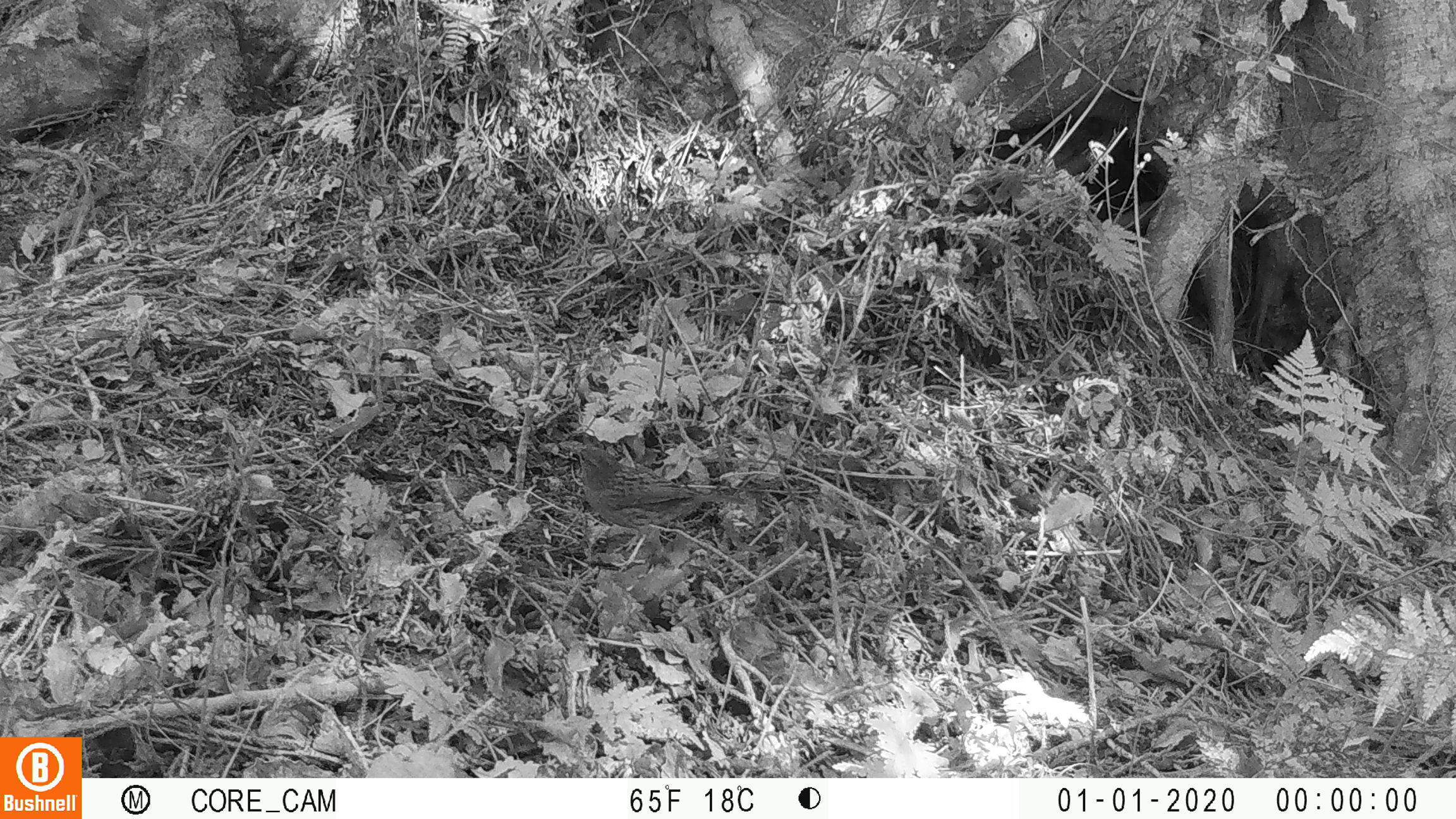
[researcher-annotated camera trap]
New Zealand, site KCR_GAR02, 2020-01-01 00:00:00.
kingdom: Animalia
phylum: Chordata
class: Aves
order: Passeriformes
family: Prunellidae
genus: Prunella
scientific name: Prunella modularis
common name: dunnock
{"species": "dunnock (Prunella modularis)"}